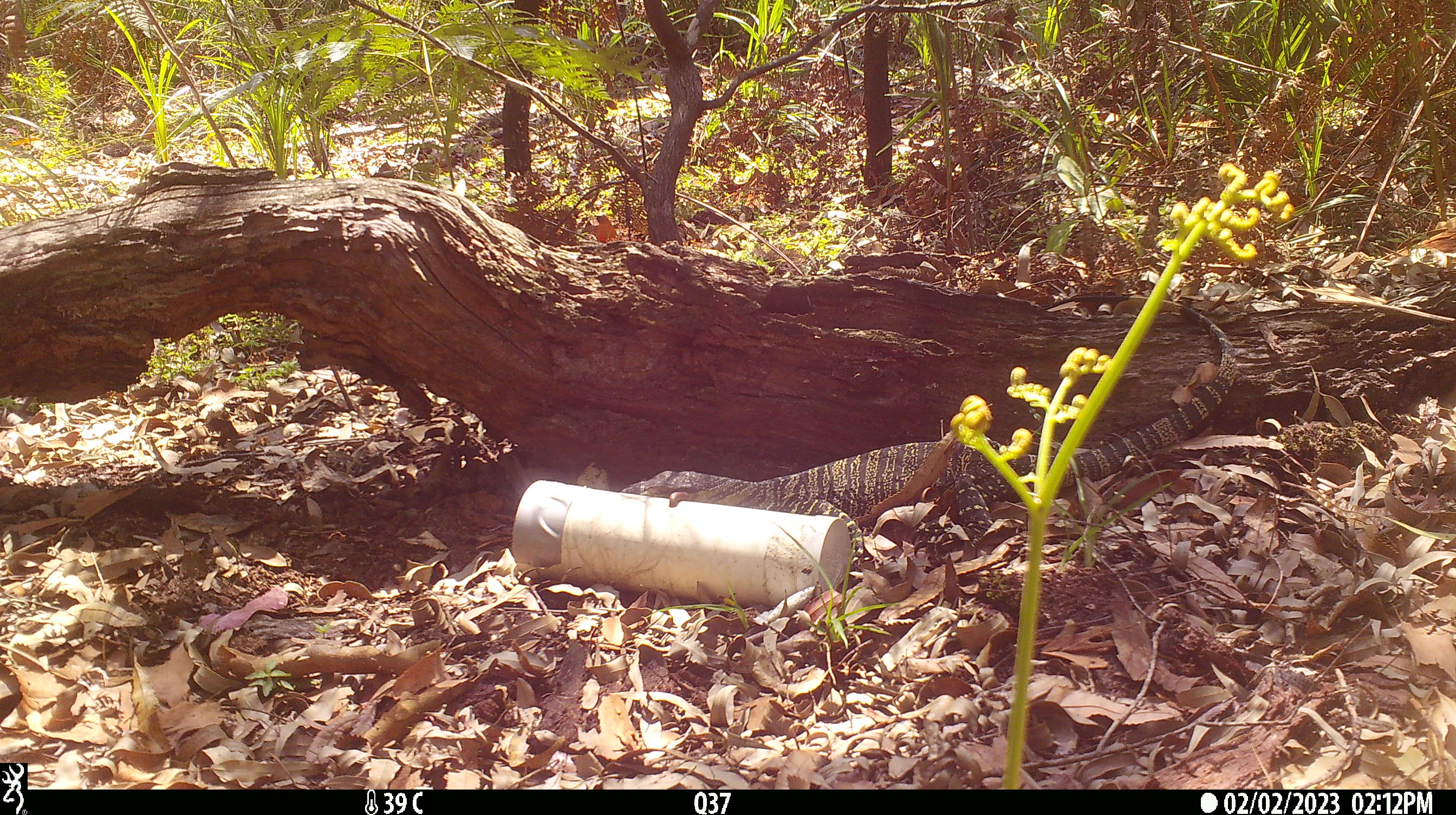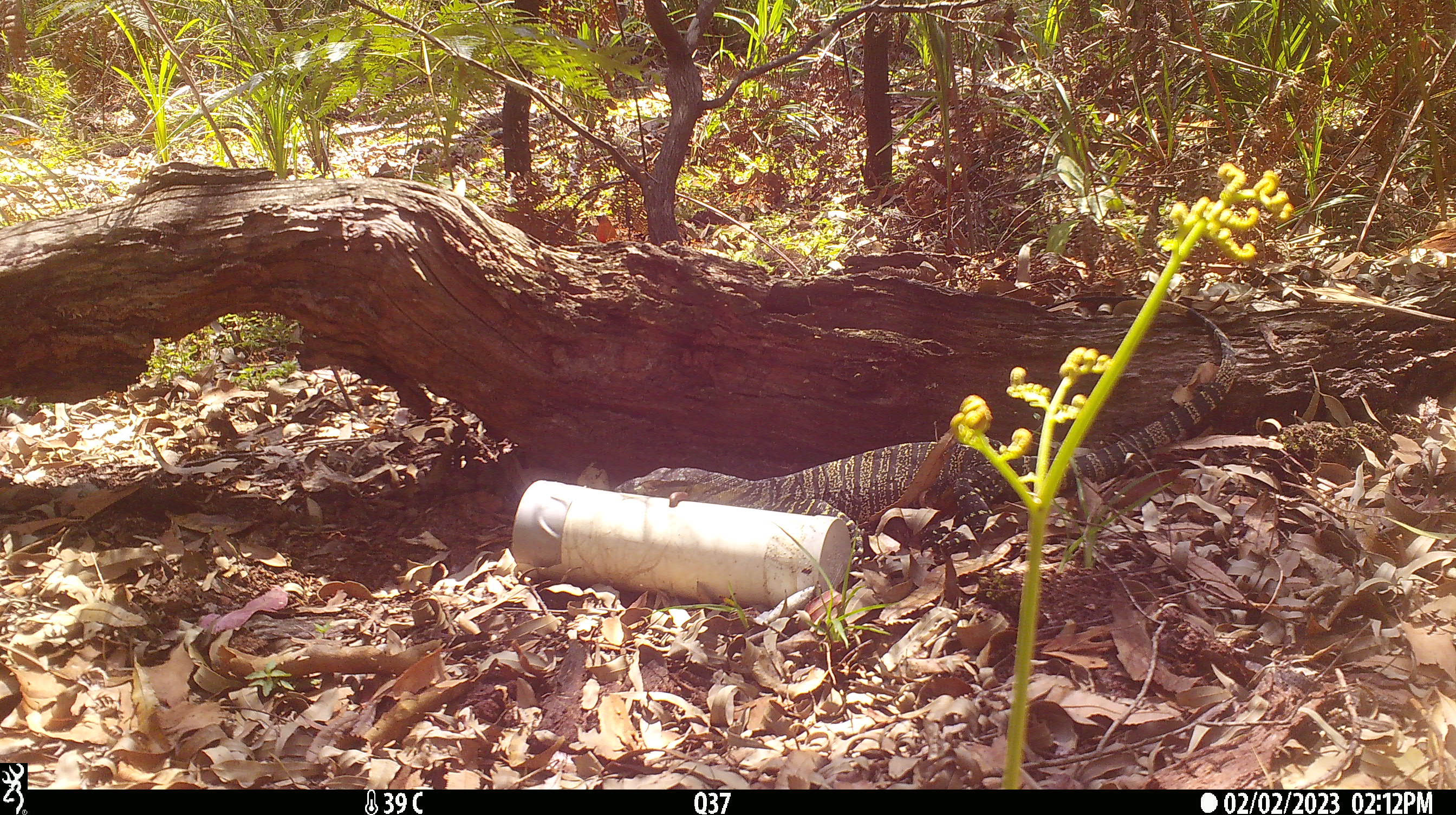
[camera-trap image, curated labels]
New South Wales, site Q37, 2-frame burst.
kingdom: Animalia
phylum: Chordata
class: Reptilia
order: Squamata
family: Varanidae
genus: Varanus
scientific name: Varanus varius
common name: lace monitor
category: goanna